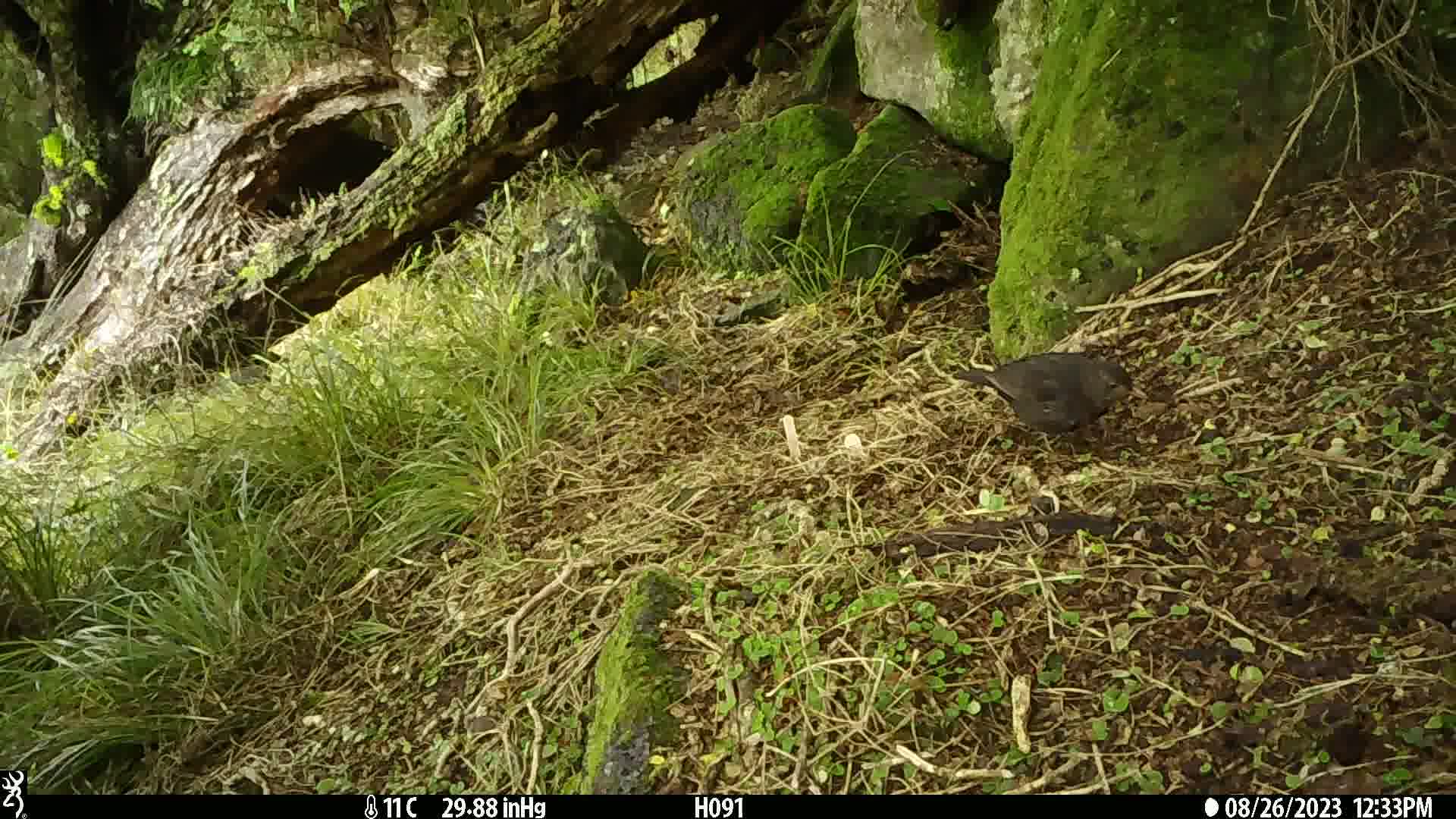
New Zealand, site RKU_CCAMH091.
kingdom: Animalia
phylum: Chordata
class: Aves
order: Passeriformes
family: Turdidae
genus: Turdus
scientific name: Turdus merula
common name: eurasian blackbird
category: blackbird